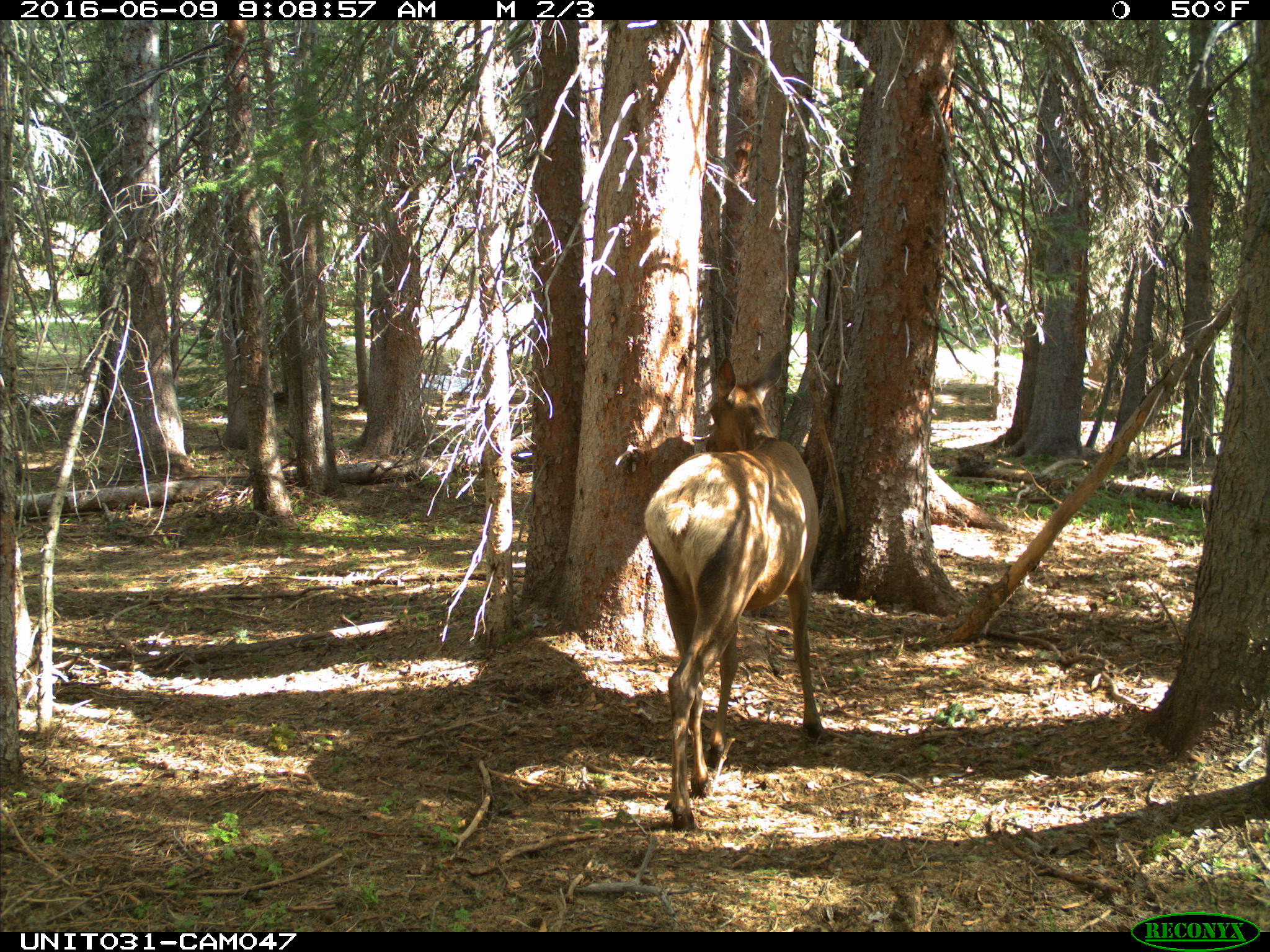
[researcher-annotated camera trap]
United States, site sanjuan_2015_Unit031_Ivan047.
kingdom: Animalia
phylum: Chordata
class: Mammalia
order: Artiodactyla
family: Cervidae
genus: Cervus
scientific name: Cervus elaphus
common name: red deer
Cervus elaphus (red deer).